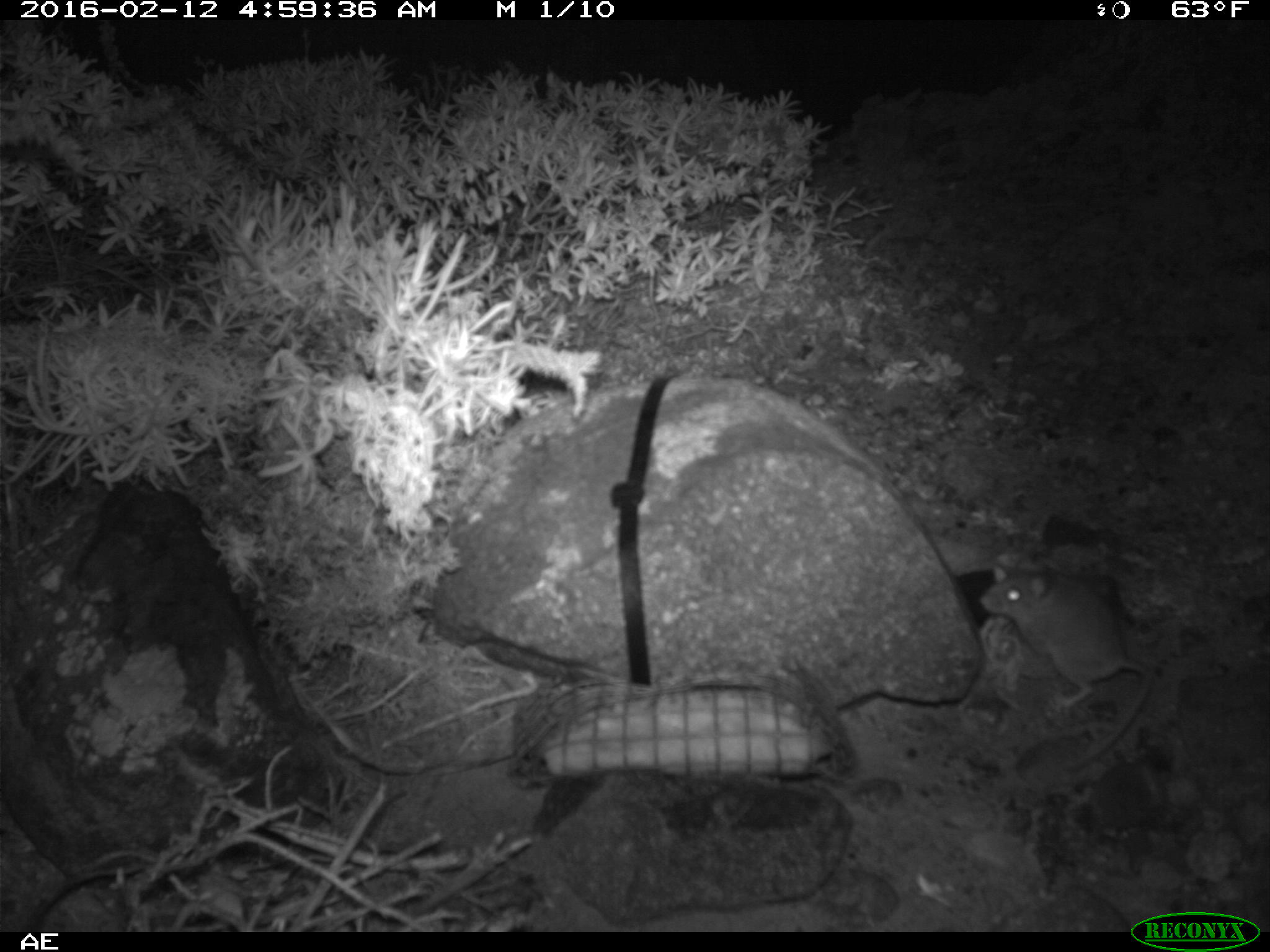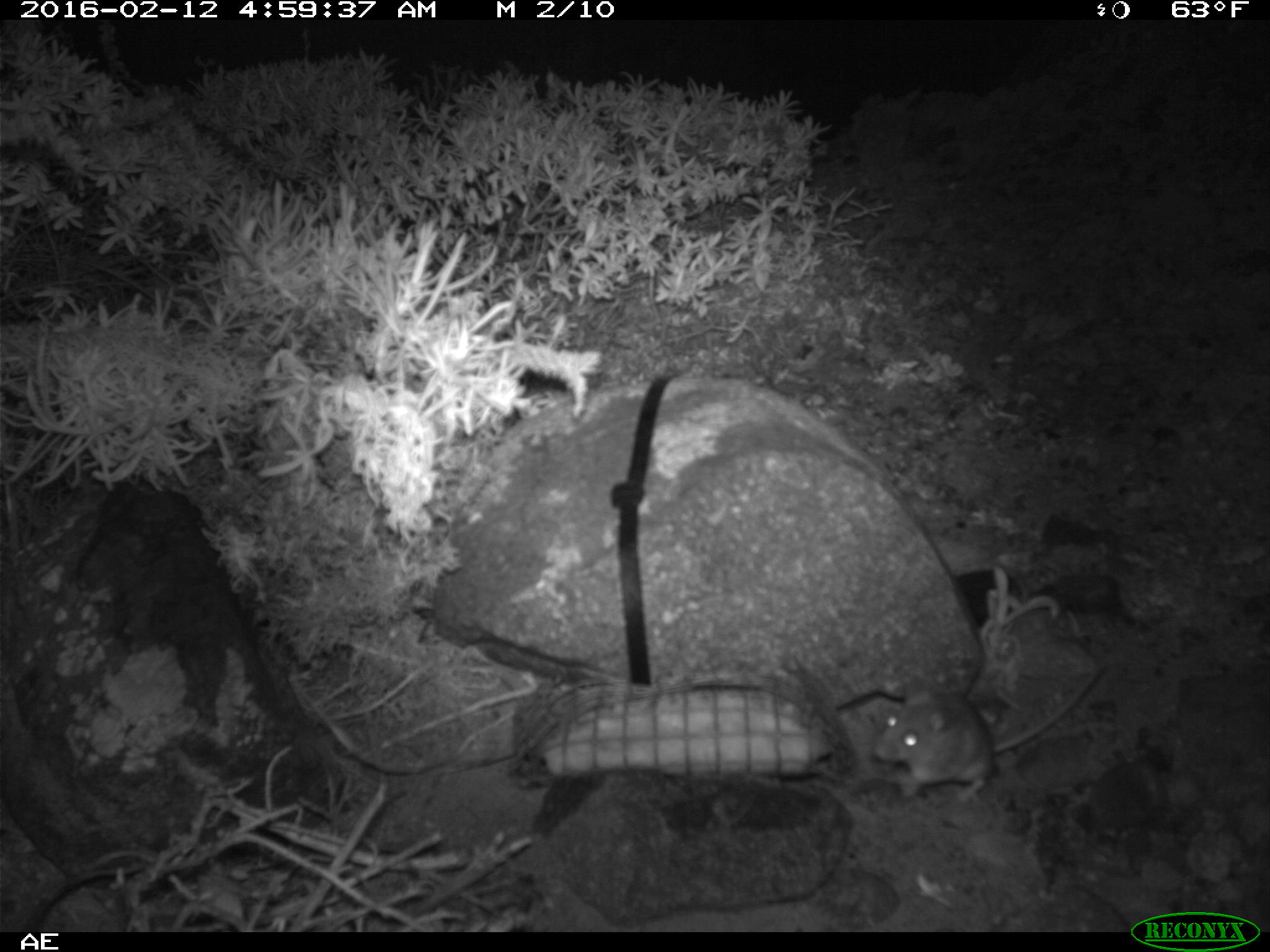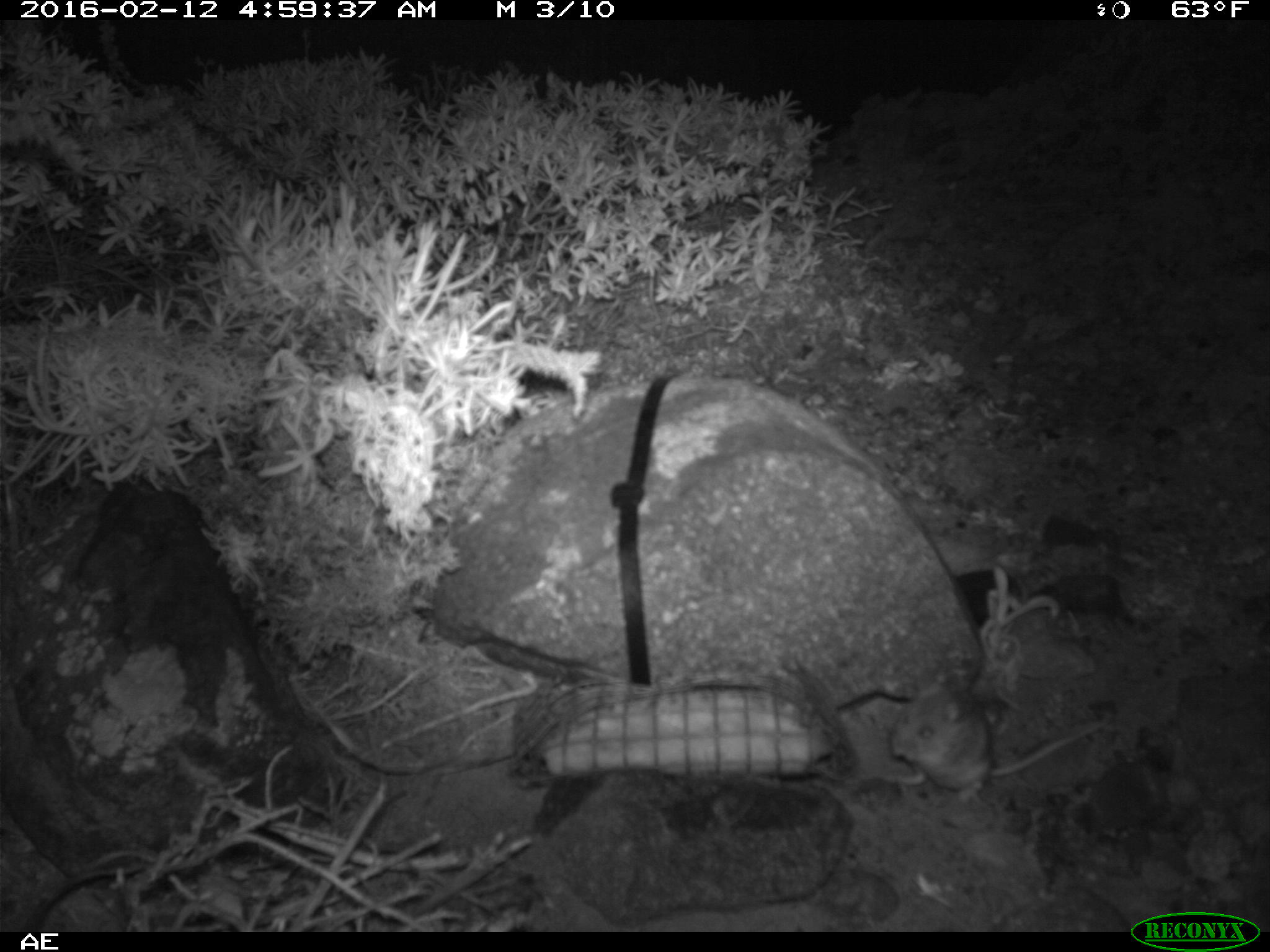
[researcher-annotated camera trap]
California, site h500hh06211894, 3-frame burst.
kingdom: Animalia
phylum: Chordata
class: Mammalia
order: Rodentia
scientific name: Rodentia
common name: rodent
Rodent (Rodentia).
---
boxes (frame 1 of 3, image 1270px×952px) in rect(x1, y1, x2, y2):
rodent: rect(978, 557, 1157, 774)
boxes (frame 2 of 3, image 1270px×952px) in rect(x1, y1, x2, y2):
rodent: rect(871, 661, 1107, 809)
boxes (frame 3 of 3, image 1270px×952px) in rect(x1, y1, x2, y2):
rodent: rect(880, 674, 1108, 806)